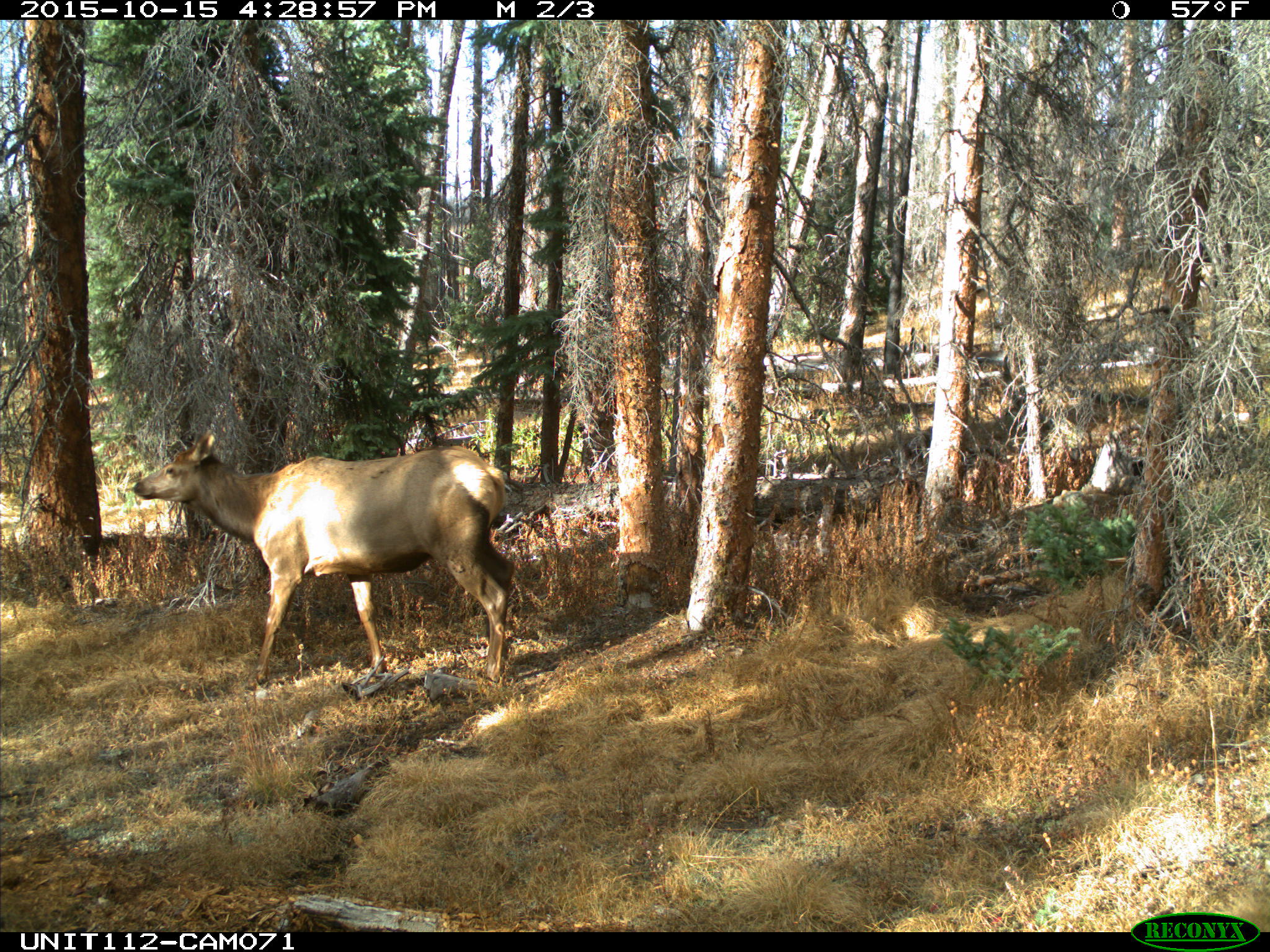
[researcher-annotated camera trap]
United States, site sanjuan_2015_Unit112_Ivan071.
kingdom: Animalia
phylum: Chordata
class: Mammalia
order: Artiodactyla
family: Cervidae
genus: Cervus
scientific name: Cervus elaphus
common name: red deer